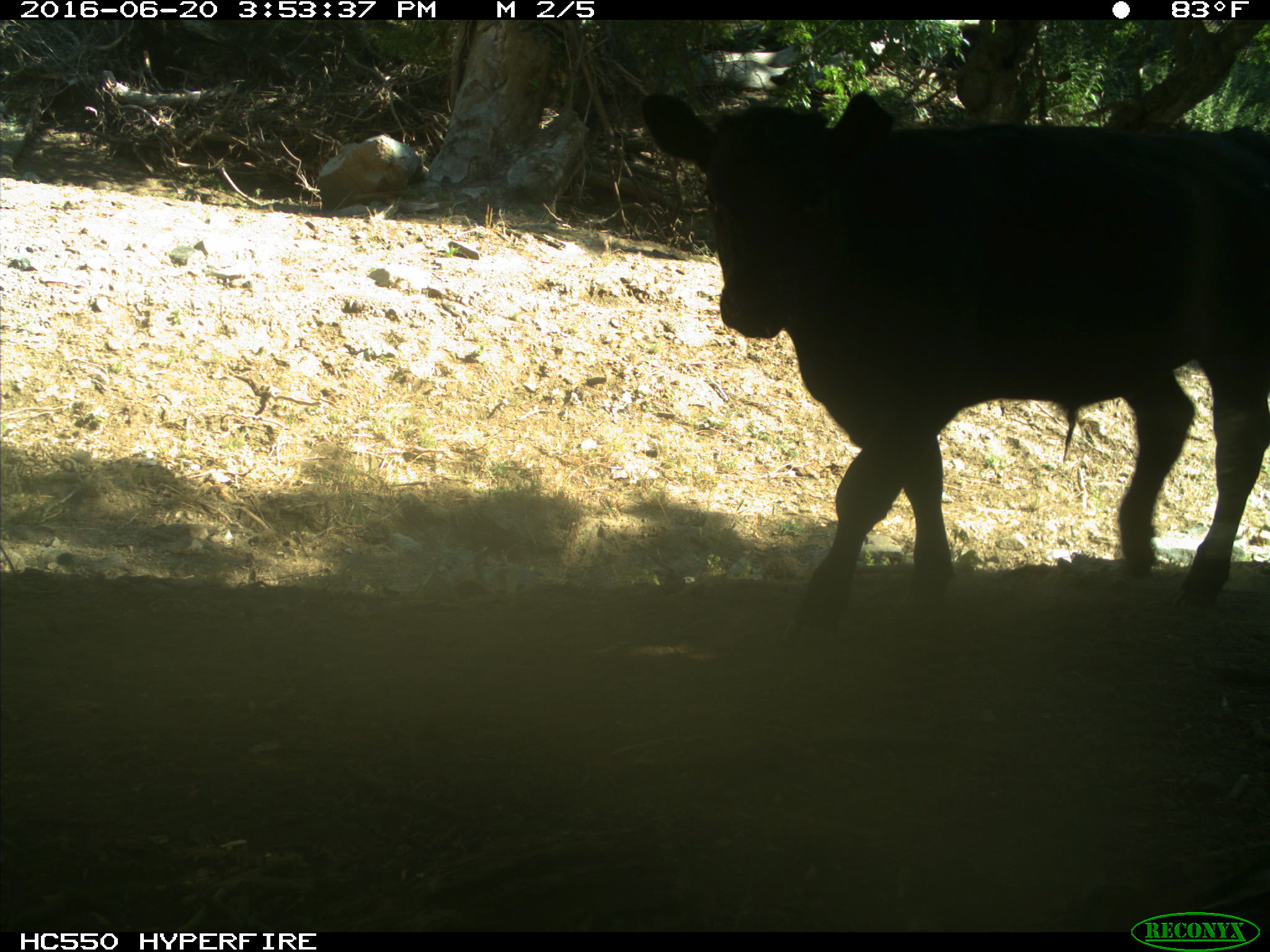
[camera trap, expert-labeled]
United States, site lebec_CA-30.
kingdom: Animalia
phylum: Chordata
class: Mammalia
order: Artiodactyla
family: Bovidae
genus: Bos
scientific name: Bos taurus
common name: domestic cow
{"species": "Bos taurus (domestic cow)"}